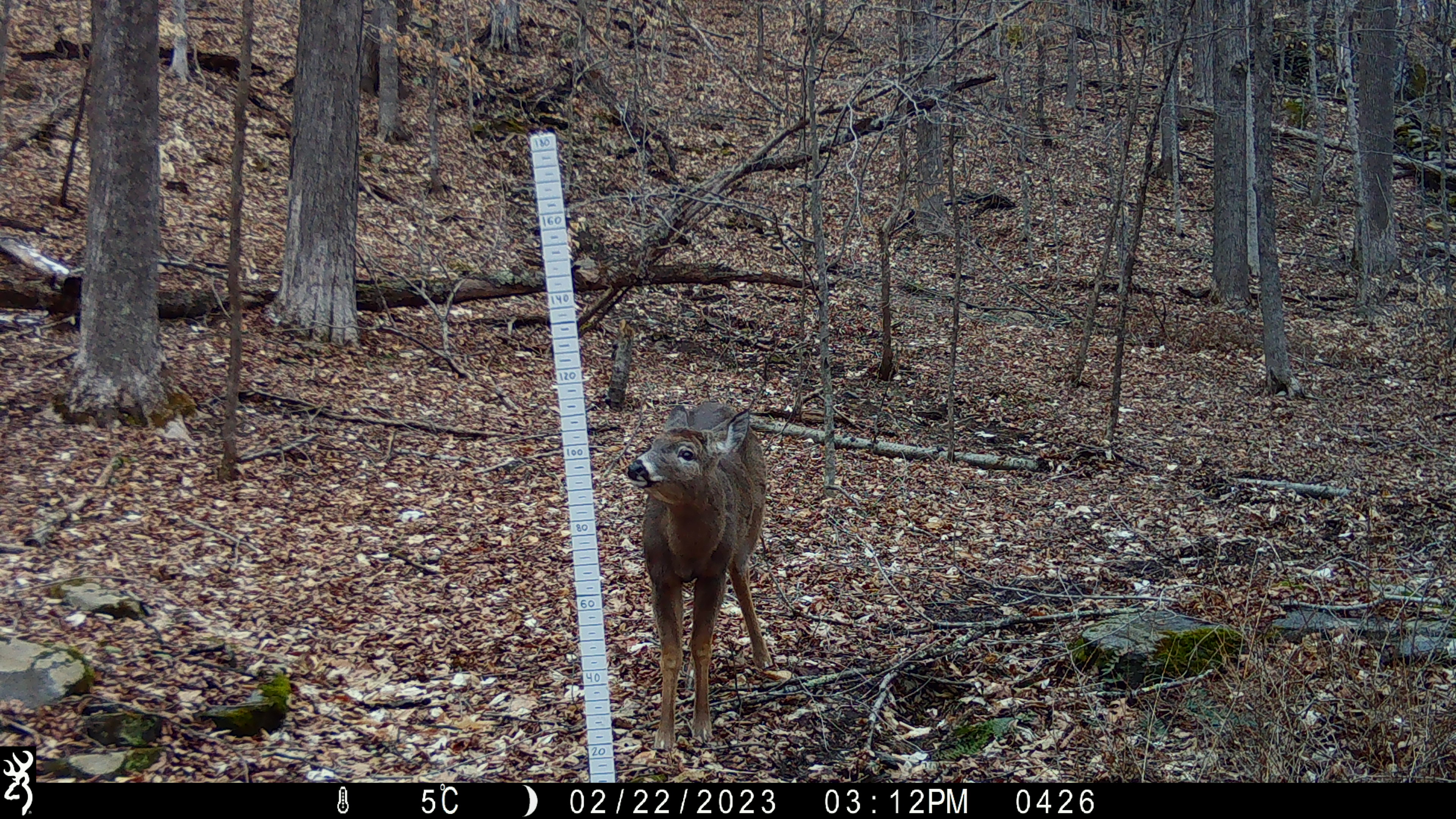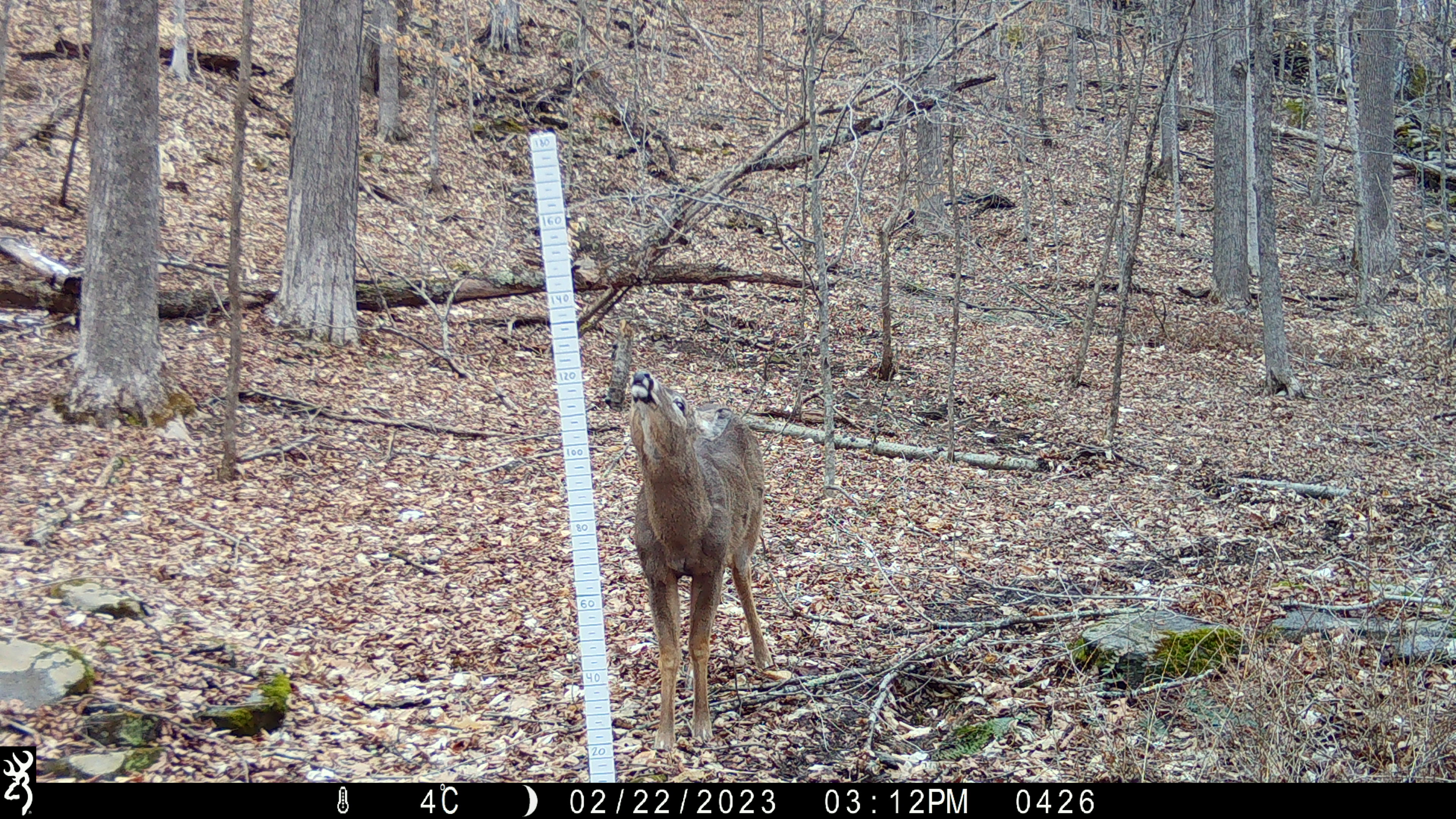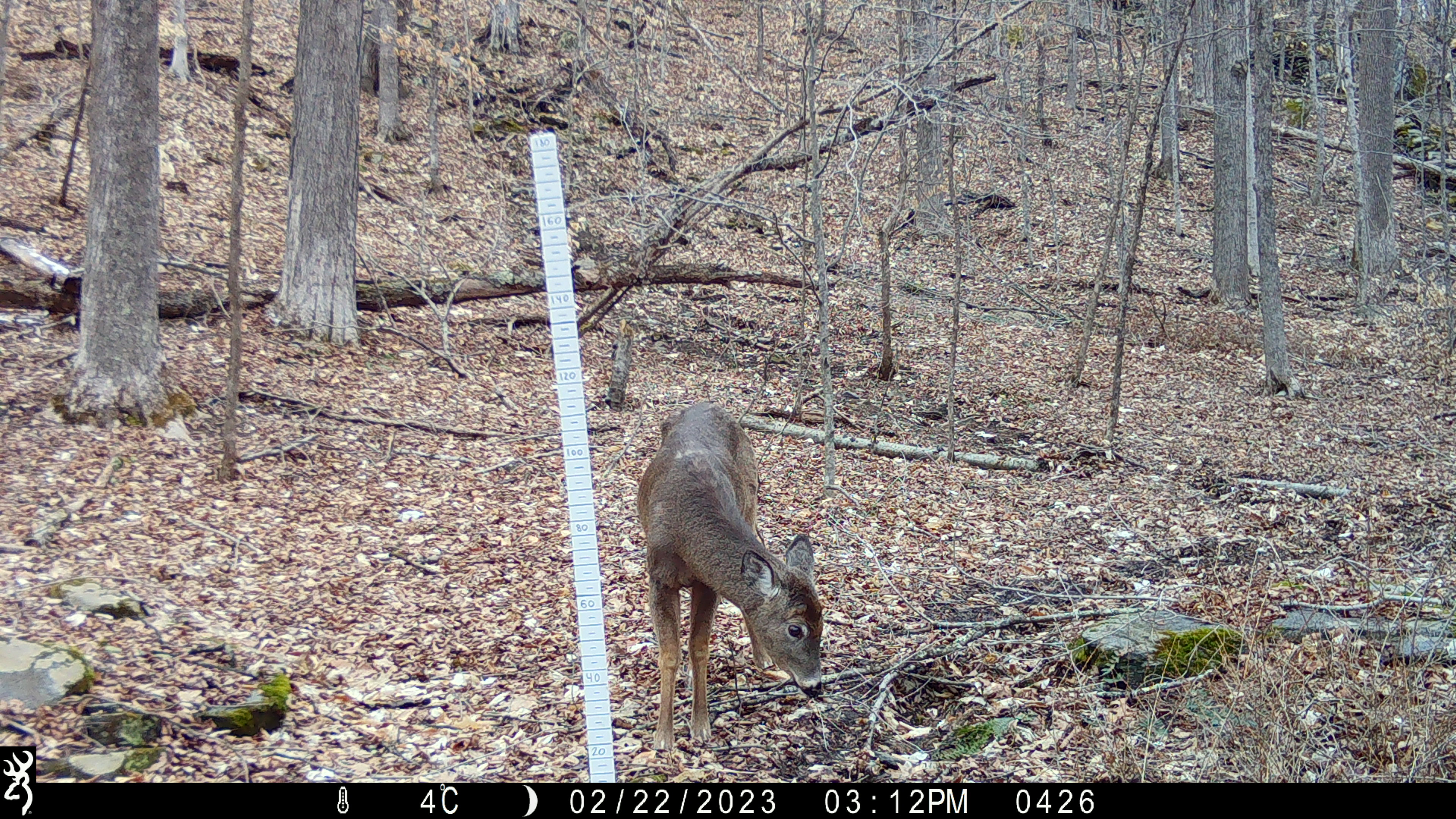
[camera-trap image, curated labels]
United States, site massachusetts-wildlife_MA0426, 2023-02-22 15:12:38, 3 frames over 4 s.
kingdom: Animalia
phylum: Chordata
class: Mammalia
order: Carnivora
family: Mustelidae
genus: Pekania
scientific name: Pekania pennanti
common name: fisher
Fisher (Pekania pennanti).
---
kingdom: Animalia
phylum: Chordata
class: Mammalia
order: Artiodactyla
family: Cervidae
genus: Odocoileus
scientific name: Odocoileus virginianus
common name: white-tailed deer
White-tailed deer (Odocoileus virginianus).